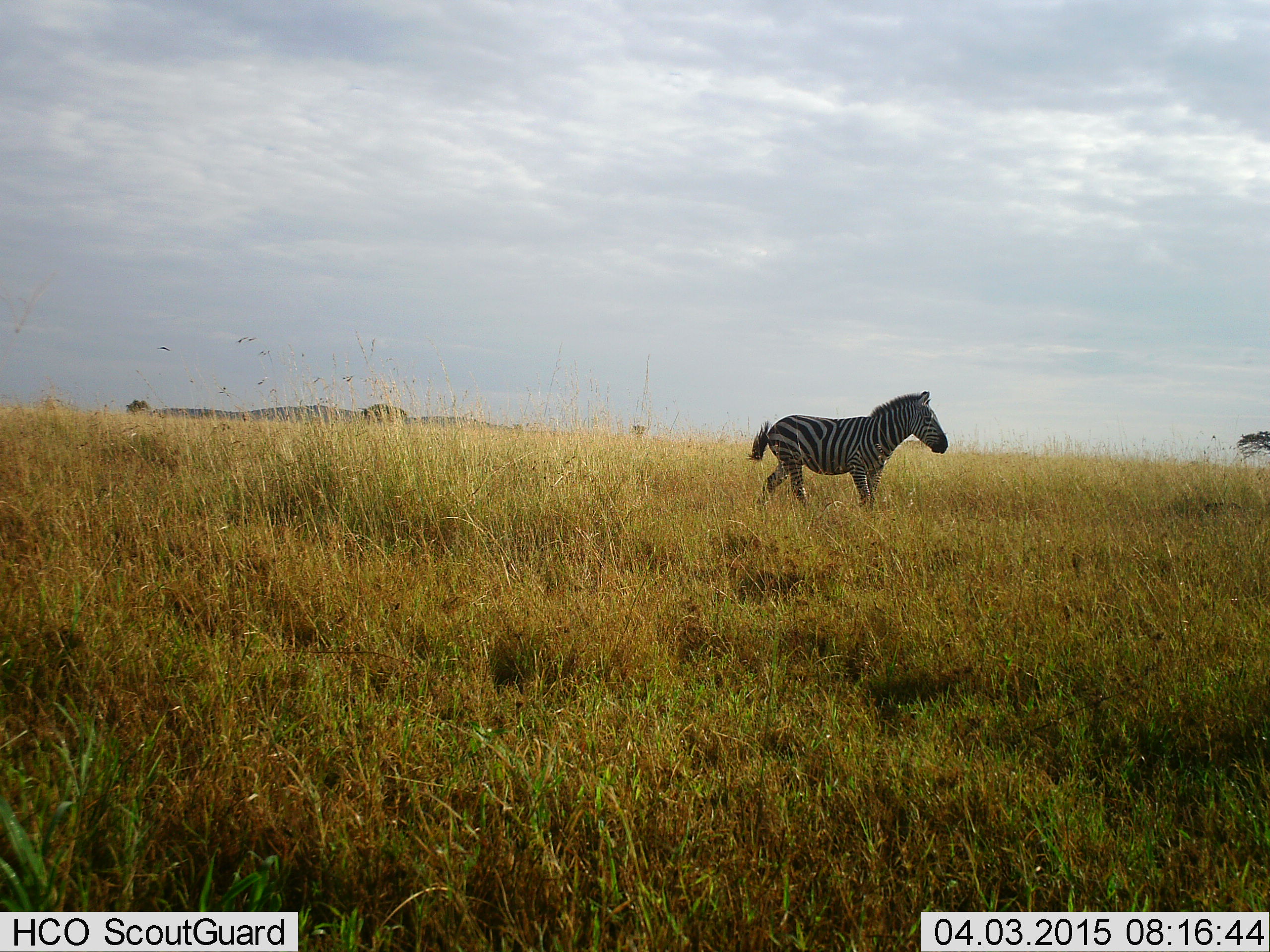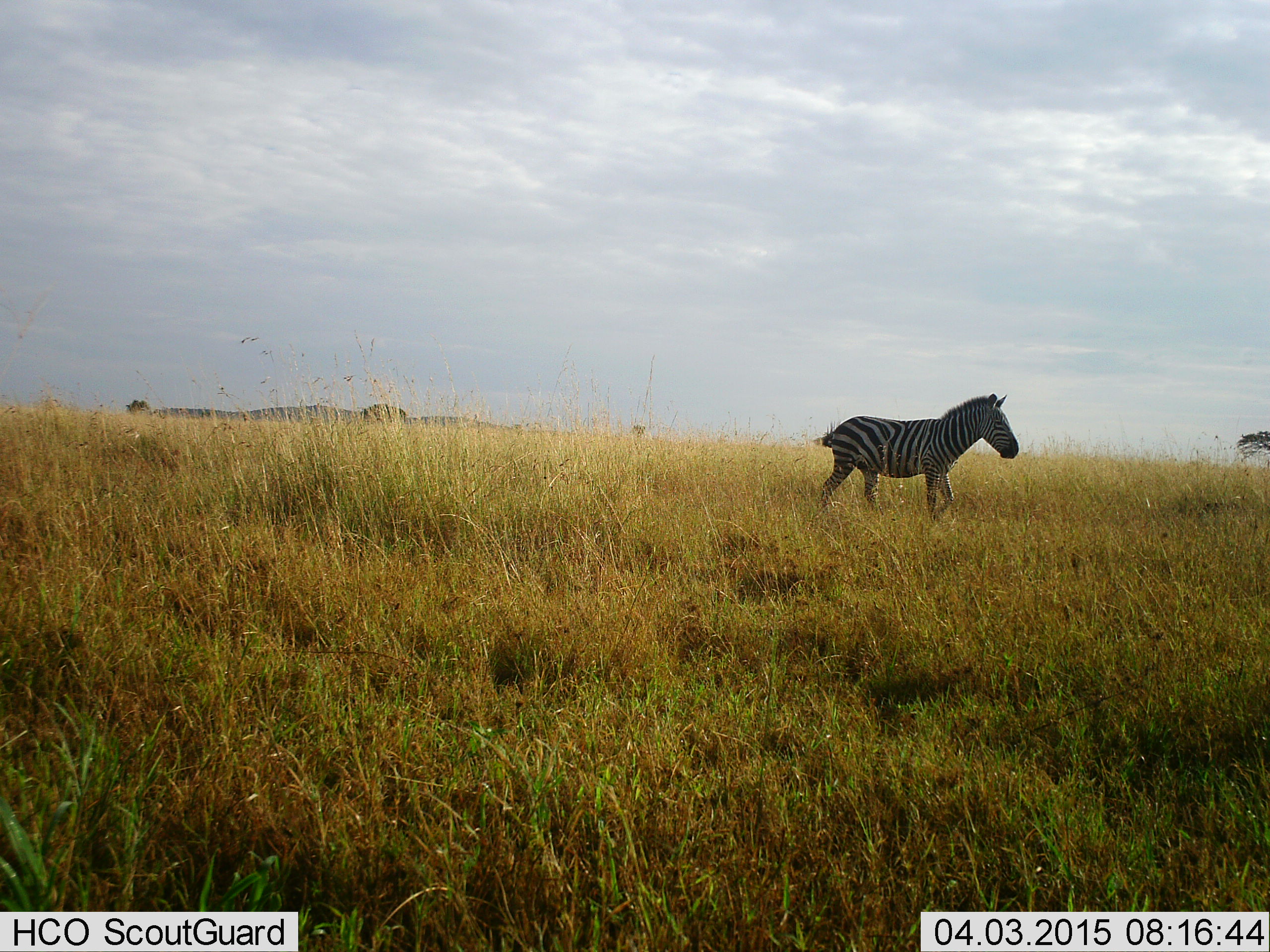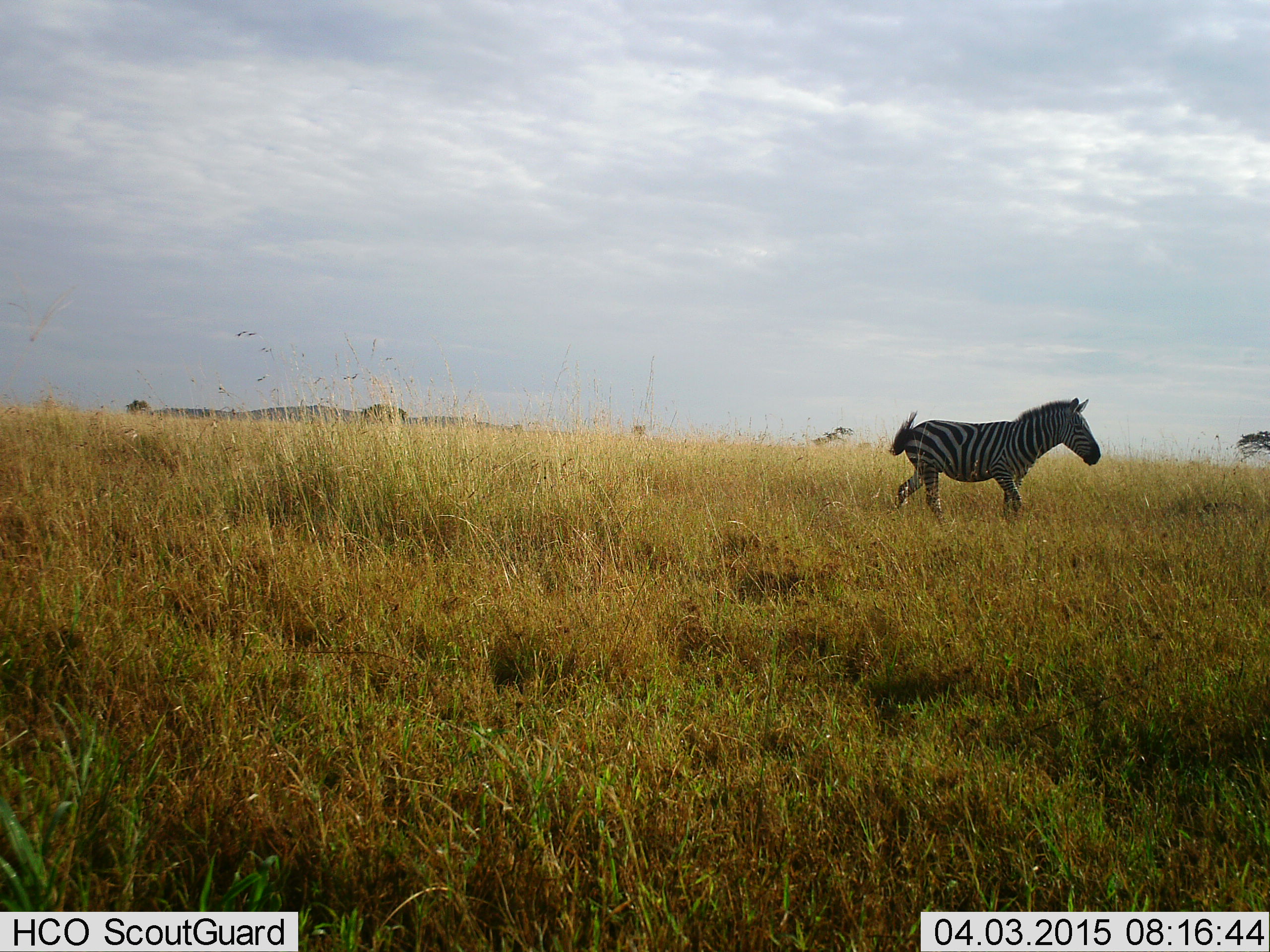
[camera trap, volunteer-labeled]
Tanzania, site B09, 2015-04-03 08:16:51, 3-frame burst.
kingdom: Animalia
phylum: Chordata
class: Mammalia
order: Perissodactyla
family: Equidae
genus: Equus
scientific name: Equus quagga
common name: plains zebra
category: zebra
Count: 1.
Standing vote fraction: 0%.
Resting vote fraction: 0%.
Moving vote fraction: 100%.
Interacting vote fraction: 0%.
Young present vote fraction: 0%.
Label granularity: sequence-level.